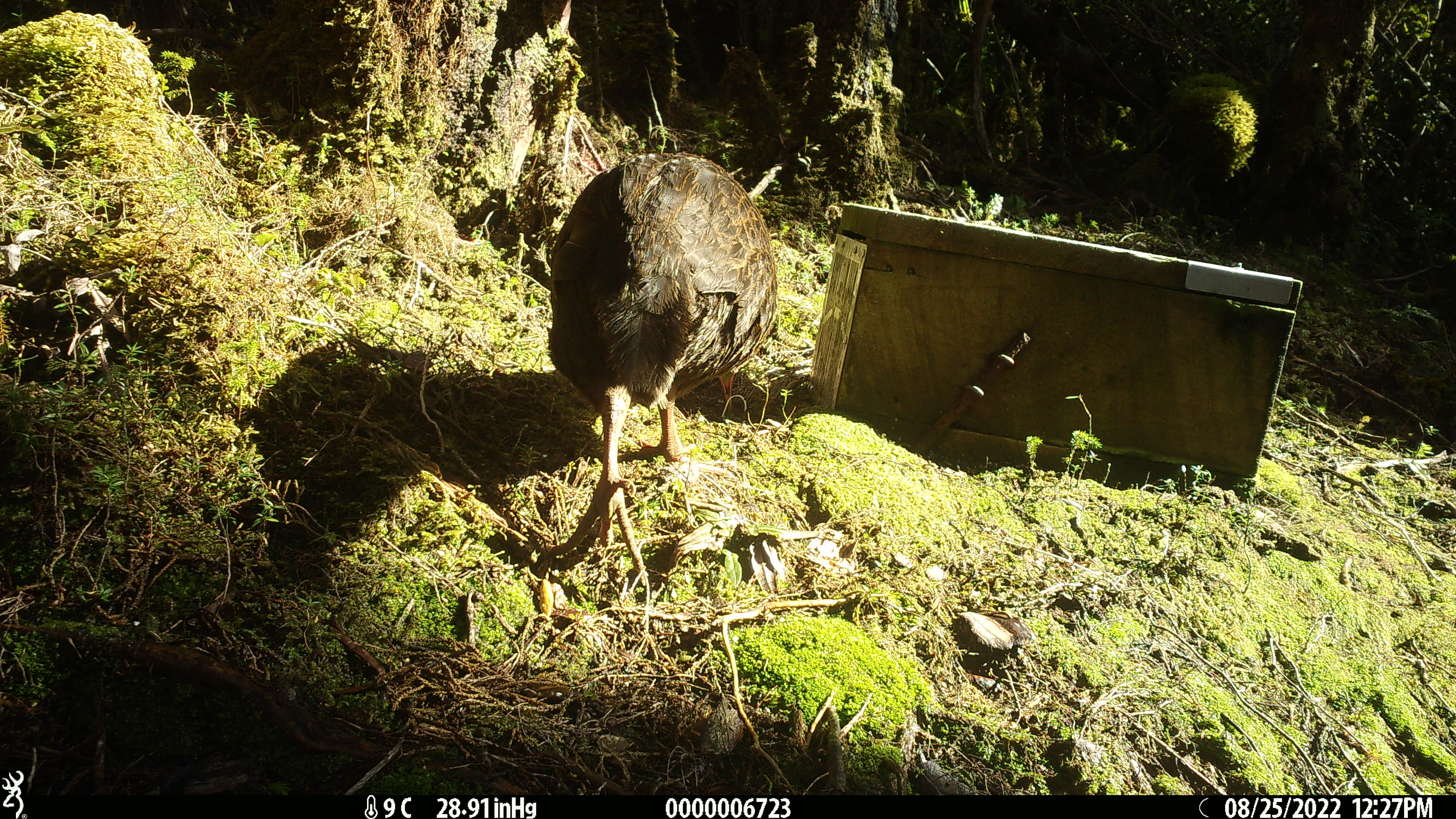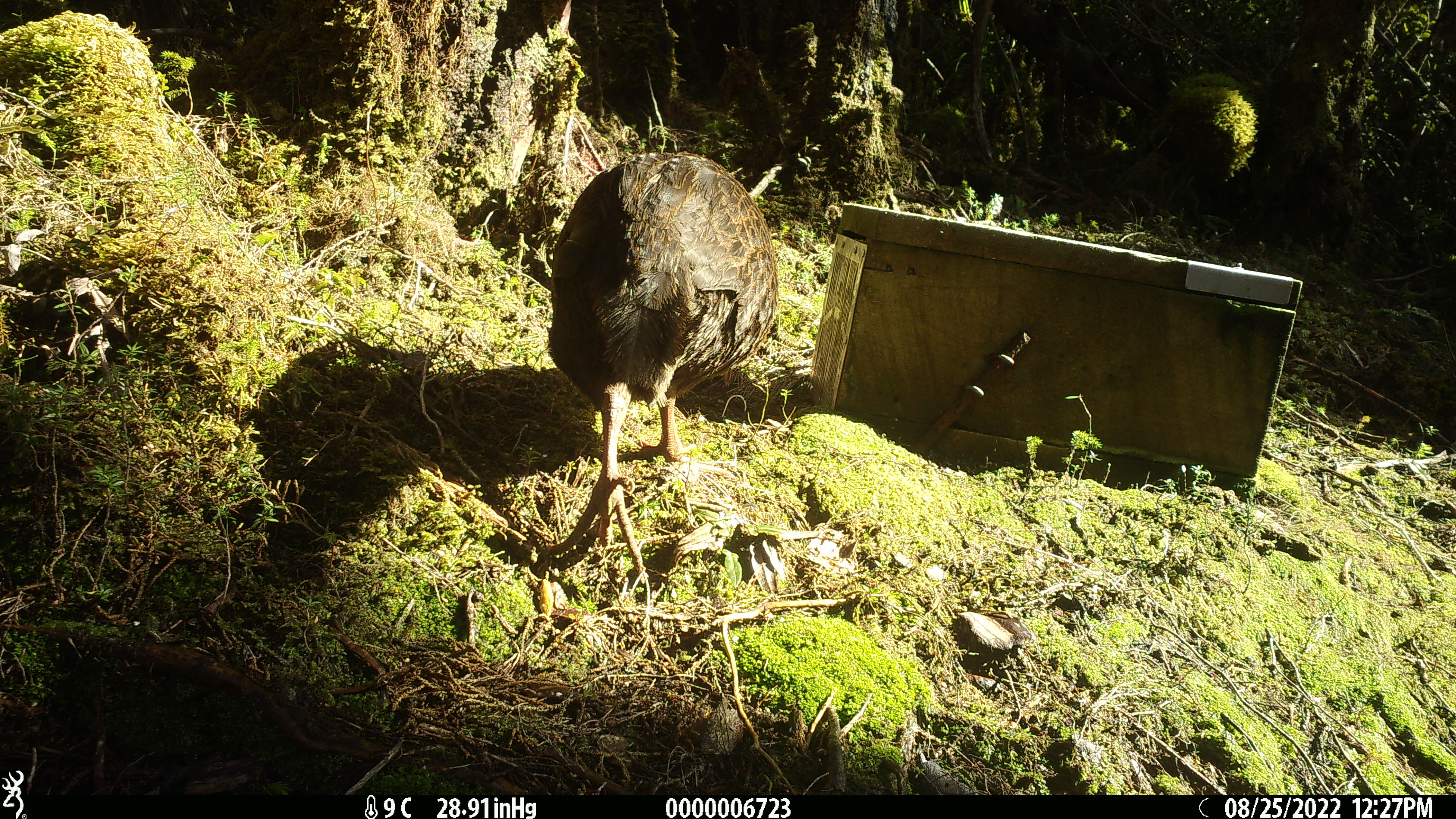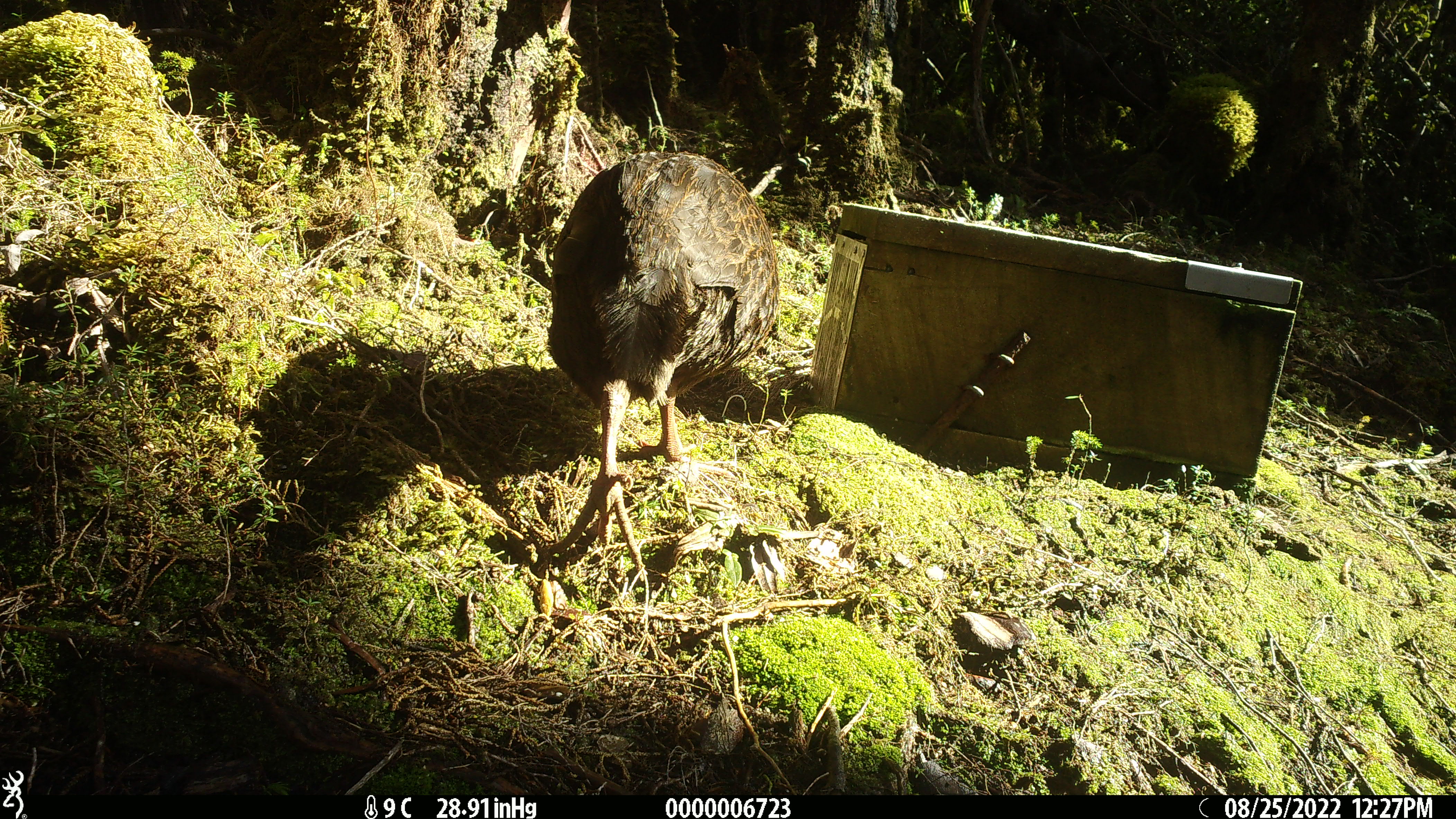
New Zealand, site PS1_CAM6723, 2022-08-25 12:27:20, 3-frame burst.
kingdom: Animalia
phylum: Chordata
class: Aves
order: Gruiformes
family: Rallidae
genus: Gallirallus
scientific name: Gallirallus australis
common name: weka